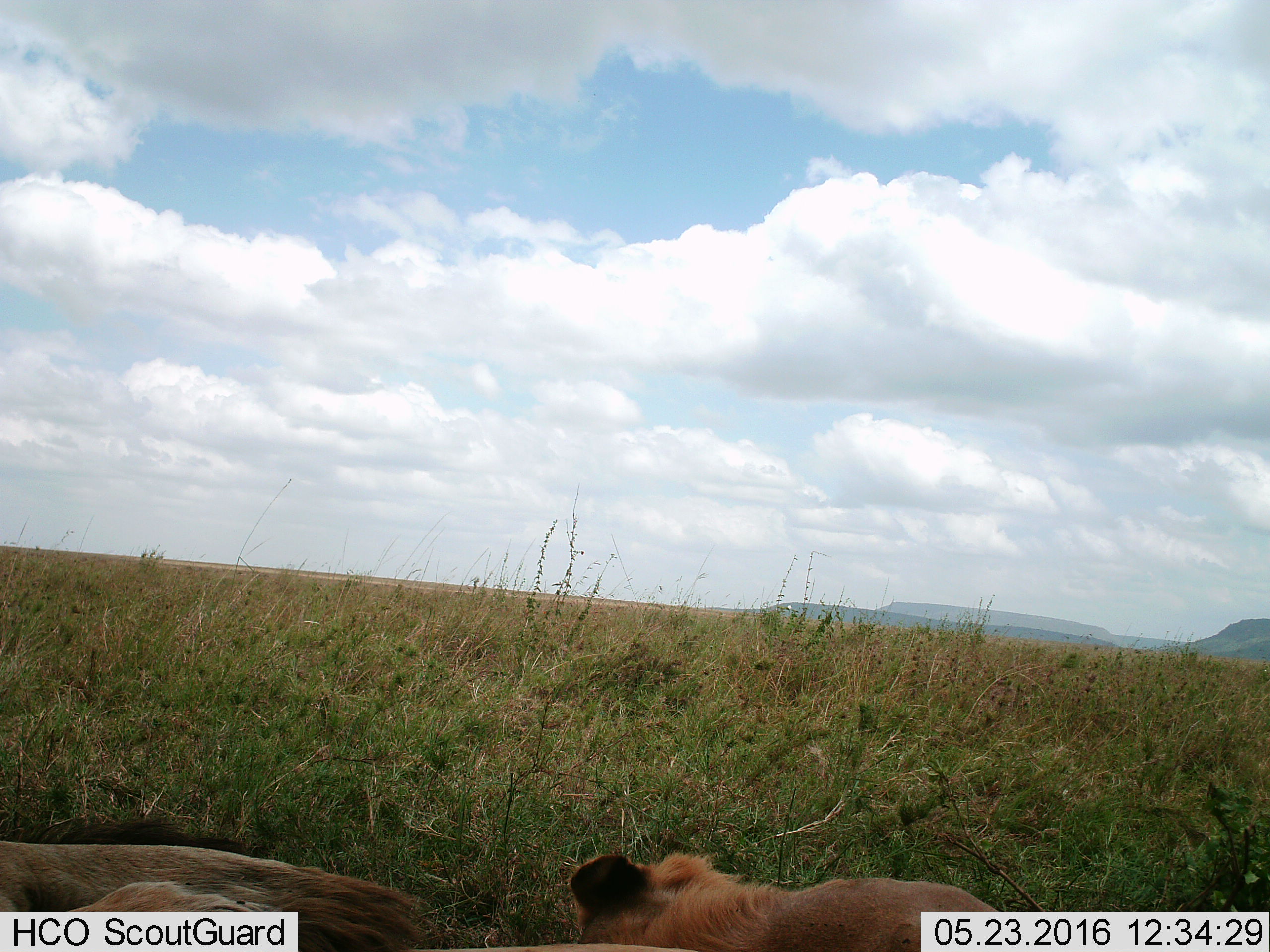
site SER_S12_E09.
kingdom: Animalia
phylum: Chordata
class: Mammalia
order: Carnivora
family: Felidae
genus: Panthera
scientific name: Panthera leo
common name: lion female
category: lionfemale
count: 1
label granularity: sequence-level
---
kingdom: Animalia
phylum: Chordata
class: Mammalia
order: Carnivora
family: Felidae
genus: Panthera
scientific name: Panthera leo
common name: lion male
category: lionmale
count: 1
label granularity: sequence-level